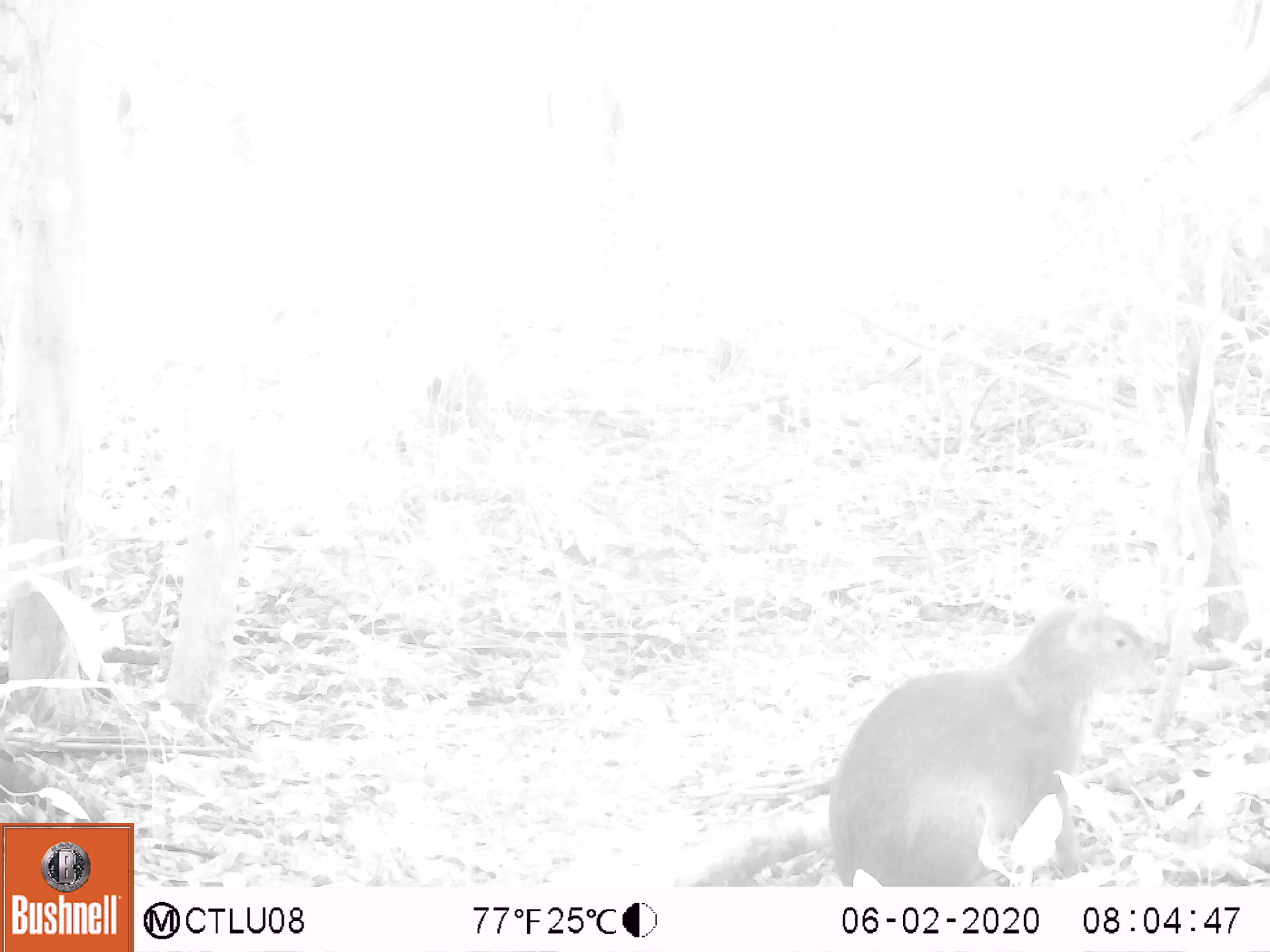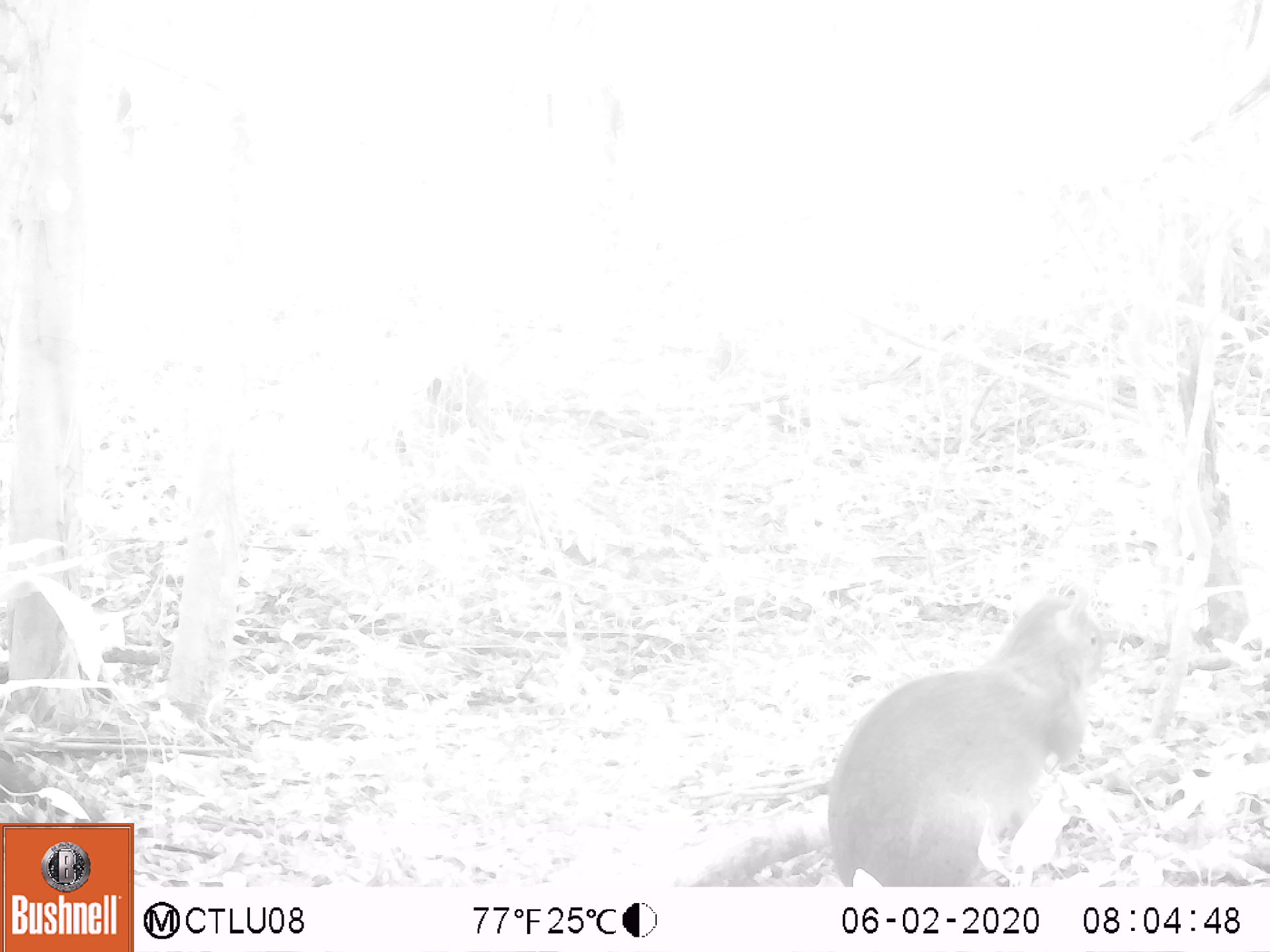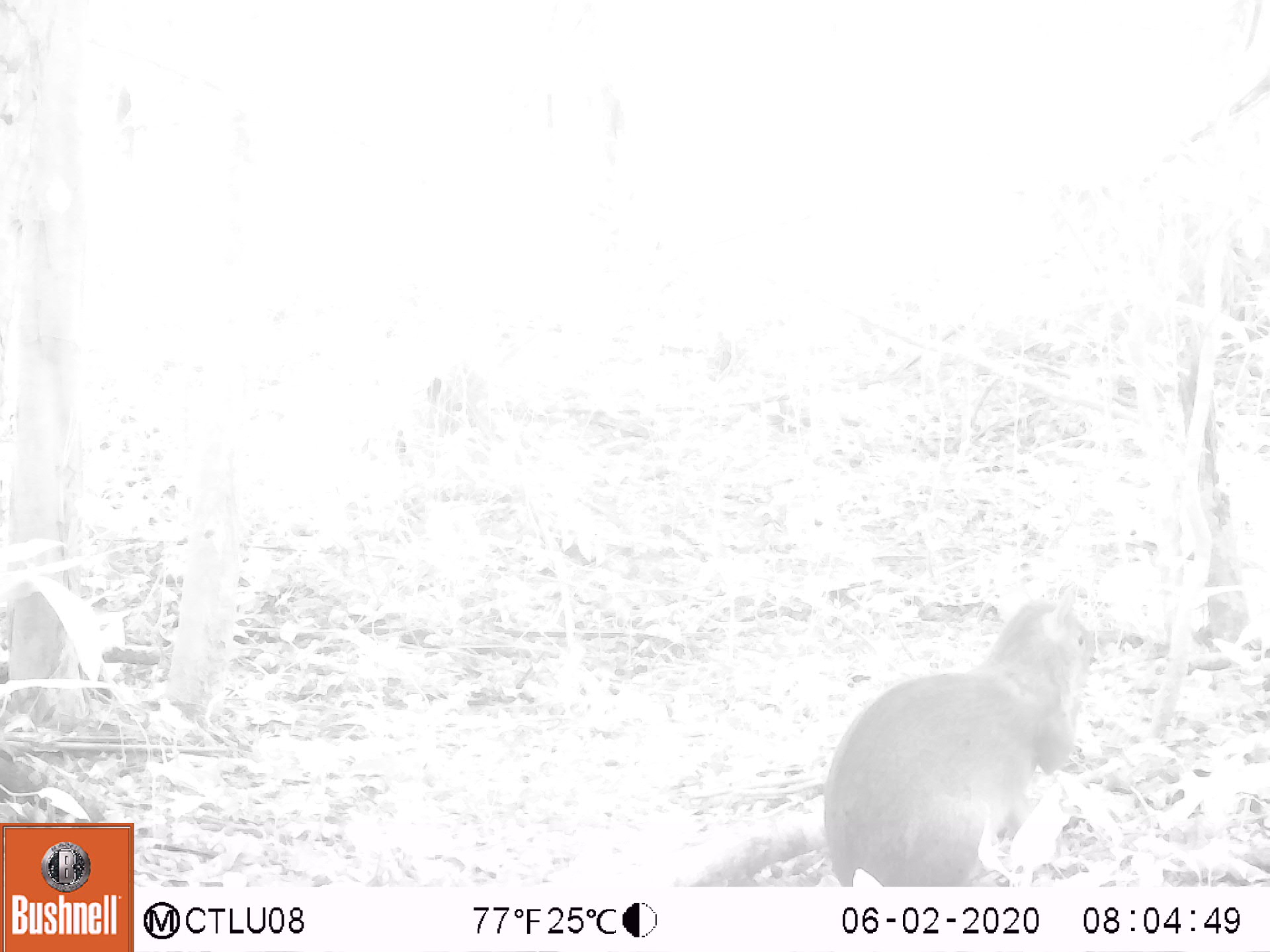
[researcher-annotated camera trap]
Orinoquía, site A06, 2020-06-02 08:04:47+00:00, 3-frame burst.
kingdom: Animalia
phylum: Chordata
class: Mammalia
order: Rodentia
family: Dasyproctidae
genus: Dasyprocta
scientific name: Dasyprocta fuliginosa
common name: black agouti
Black agouti (Dasyprocta fuliginosa).